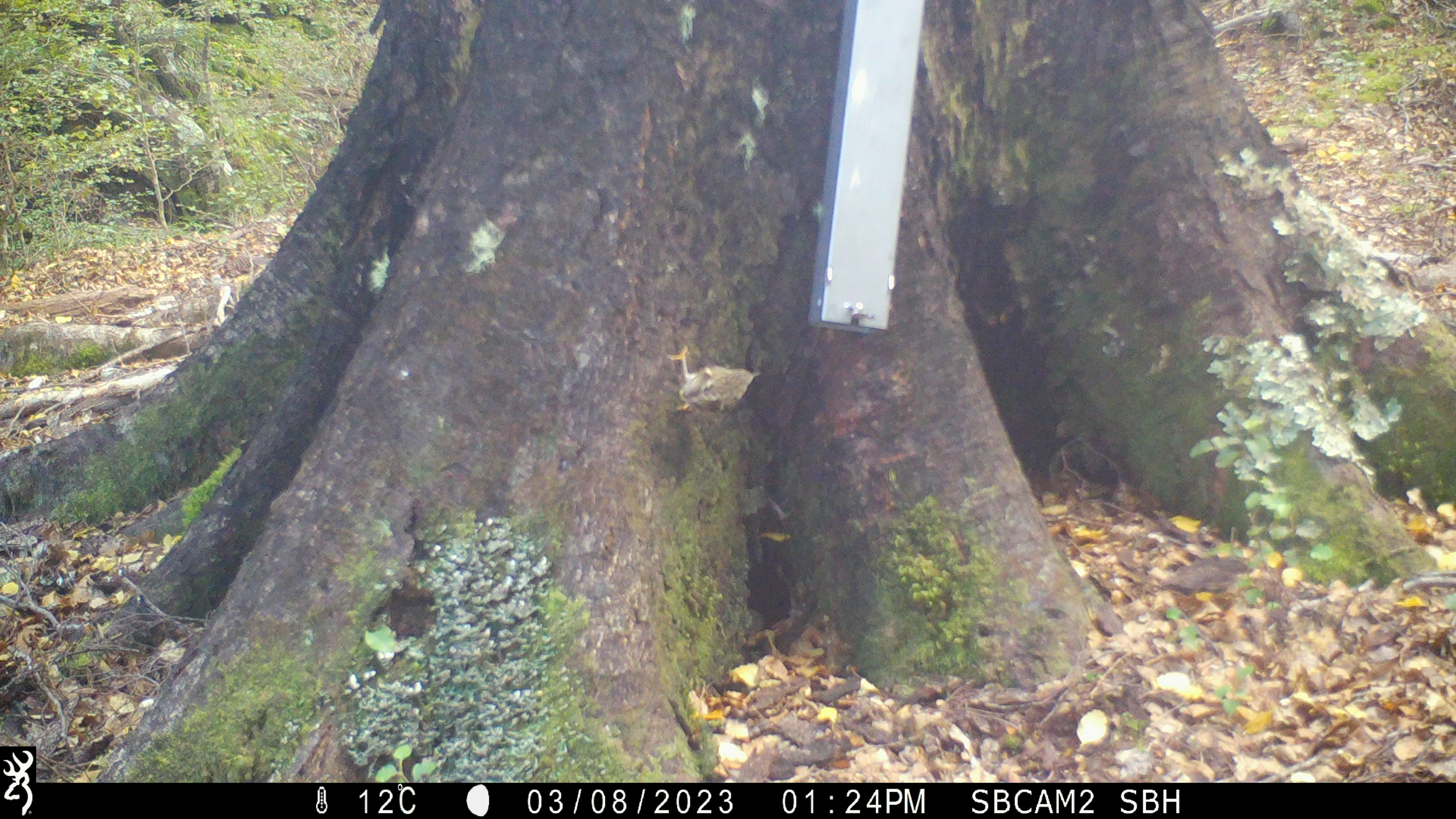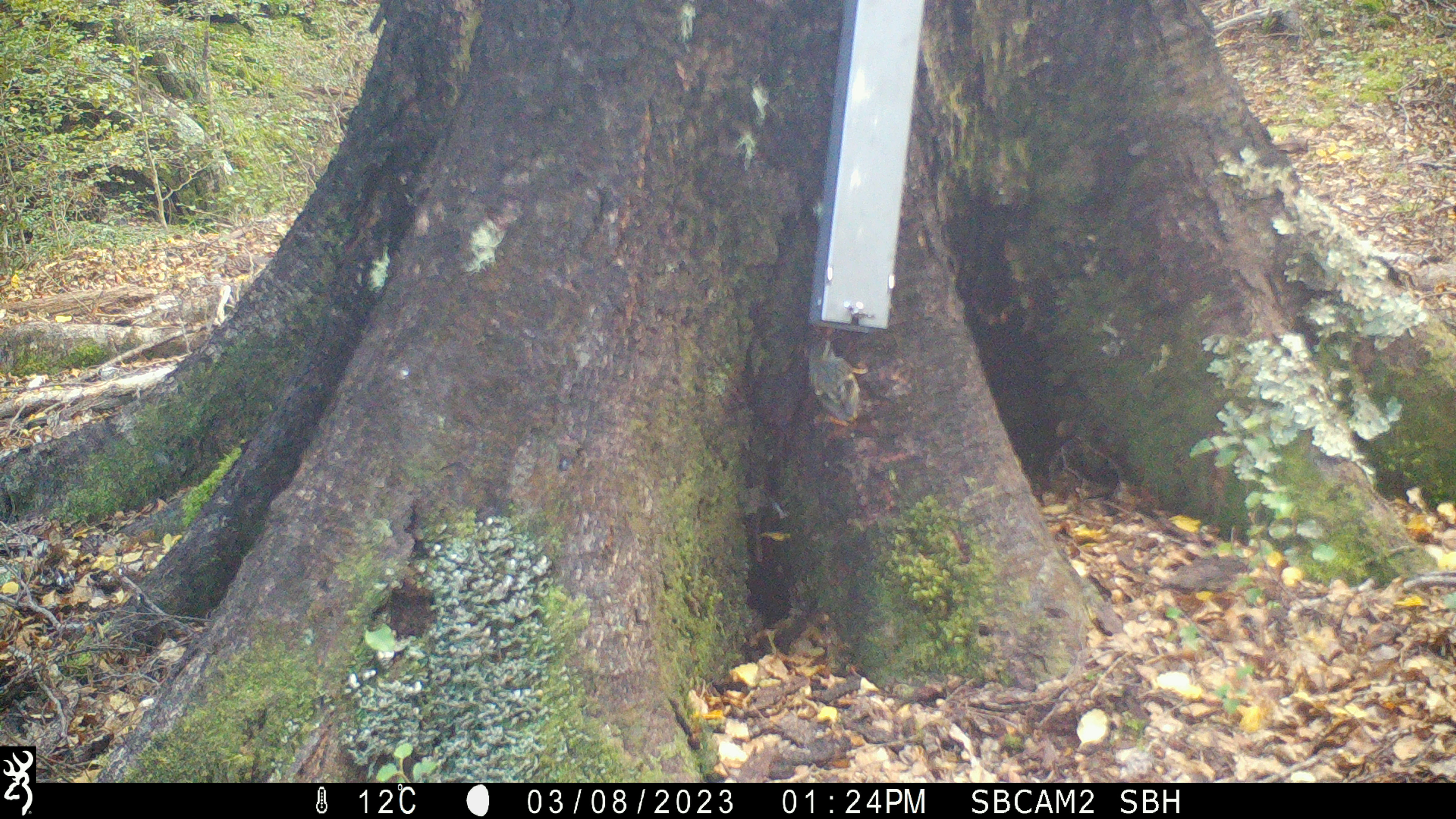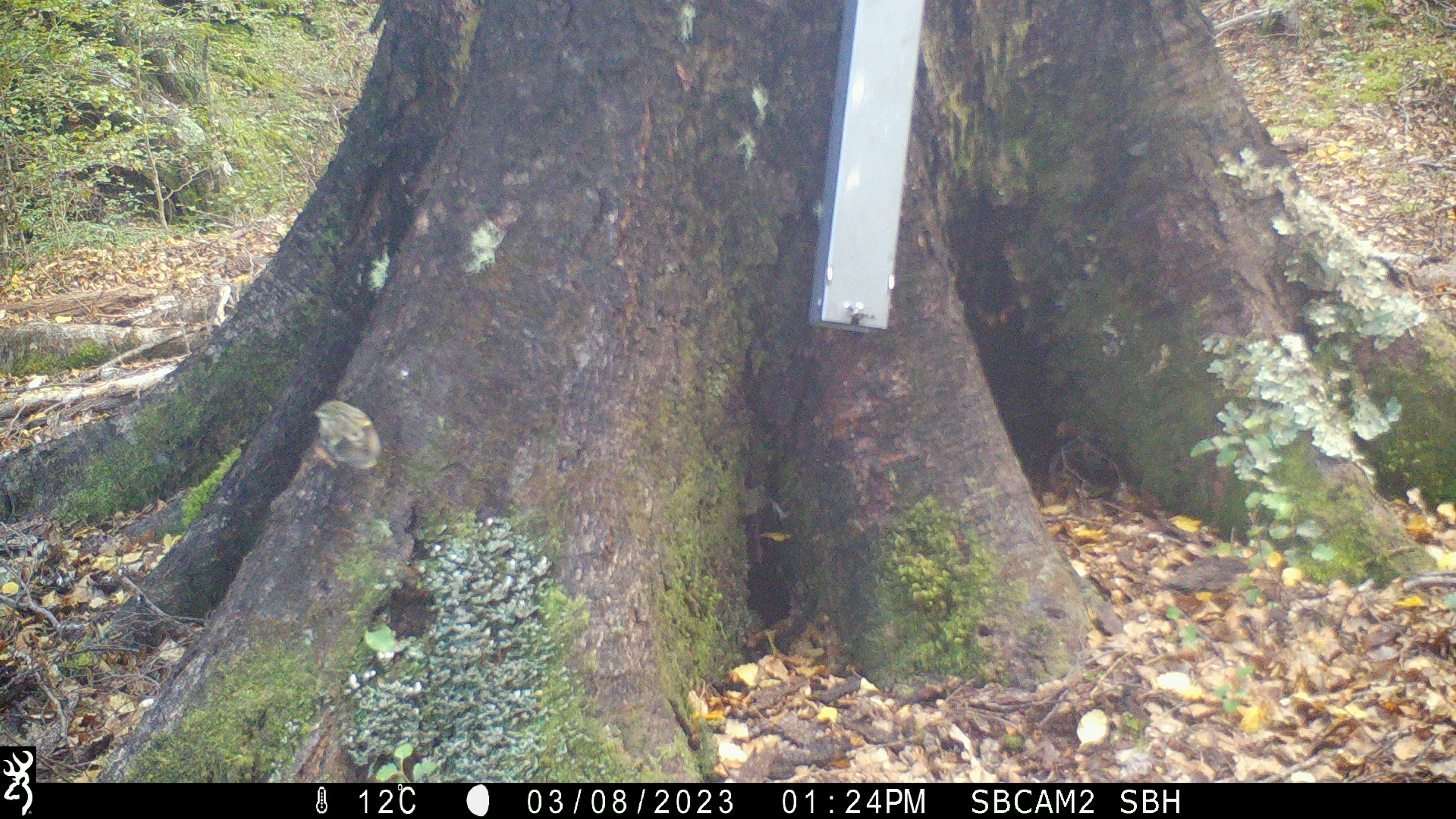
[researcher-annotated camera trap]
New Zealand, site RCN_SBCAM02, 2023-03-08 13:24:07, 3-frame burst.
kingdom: Animalia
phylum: Chordata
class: Aves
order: Passeriformes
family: Acanthisittidae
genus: Acanthisitta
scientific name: Acanthisitta chloris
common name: rifleman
Rifleman (Acanthisitta chloris).